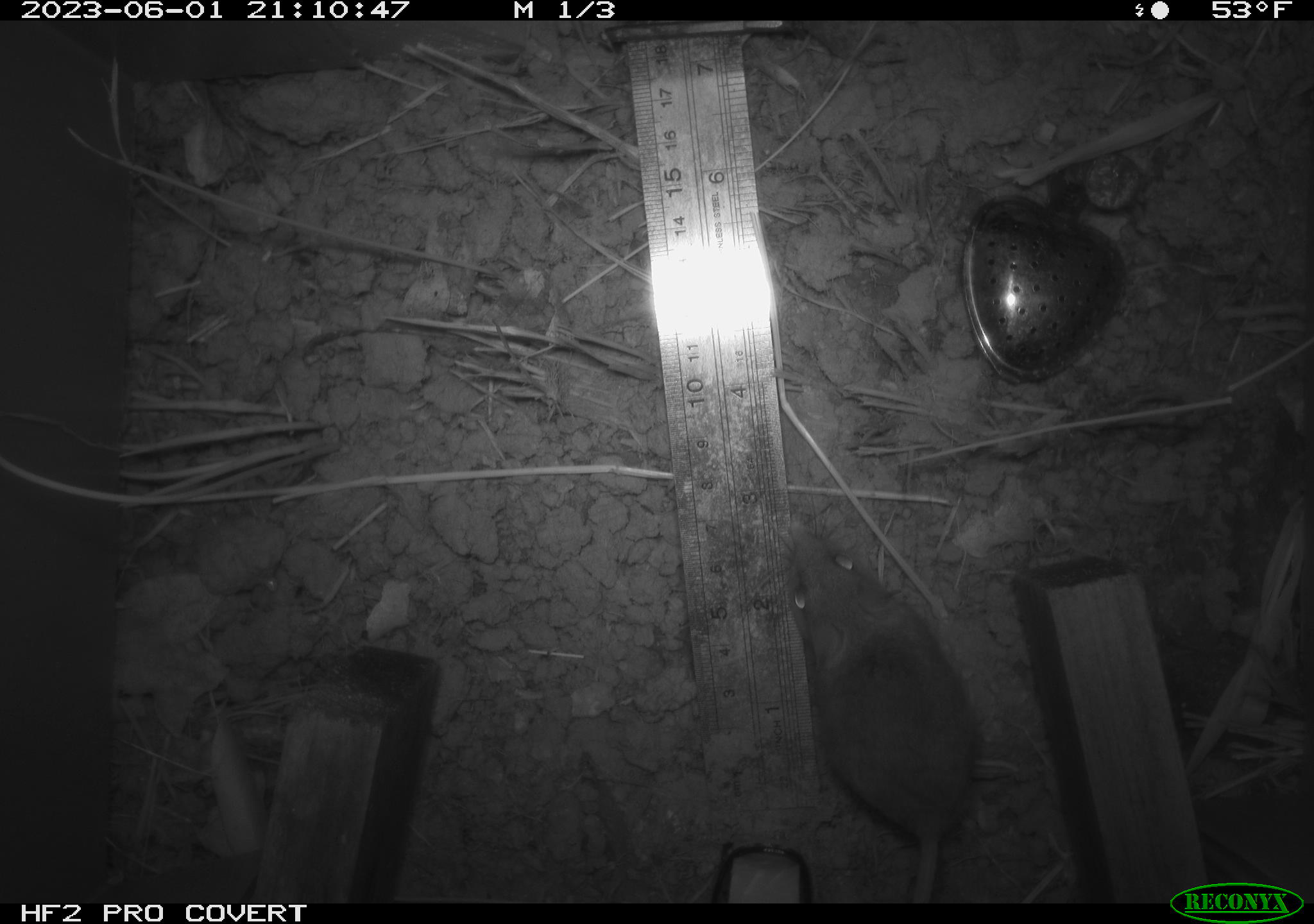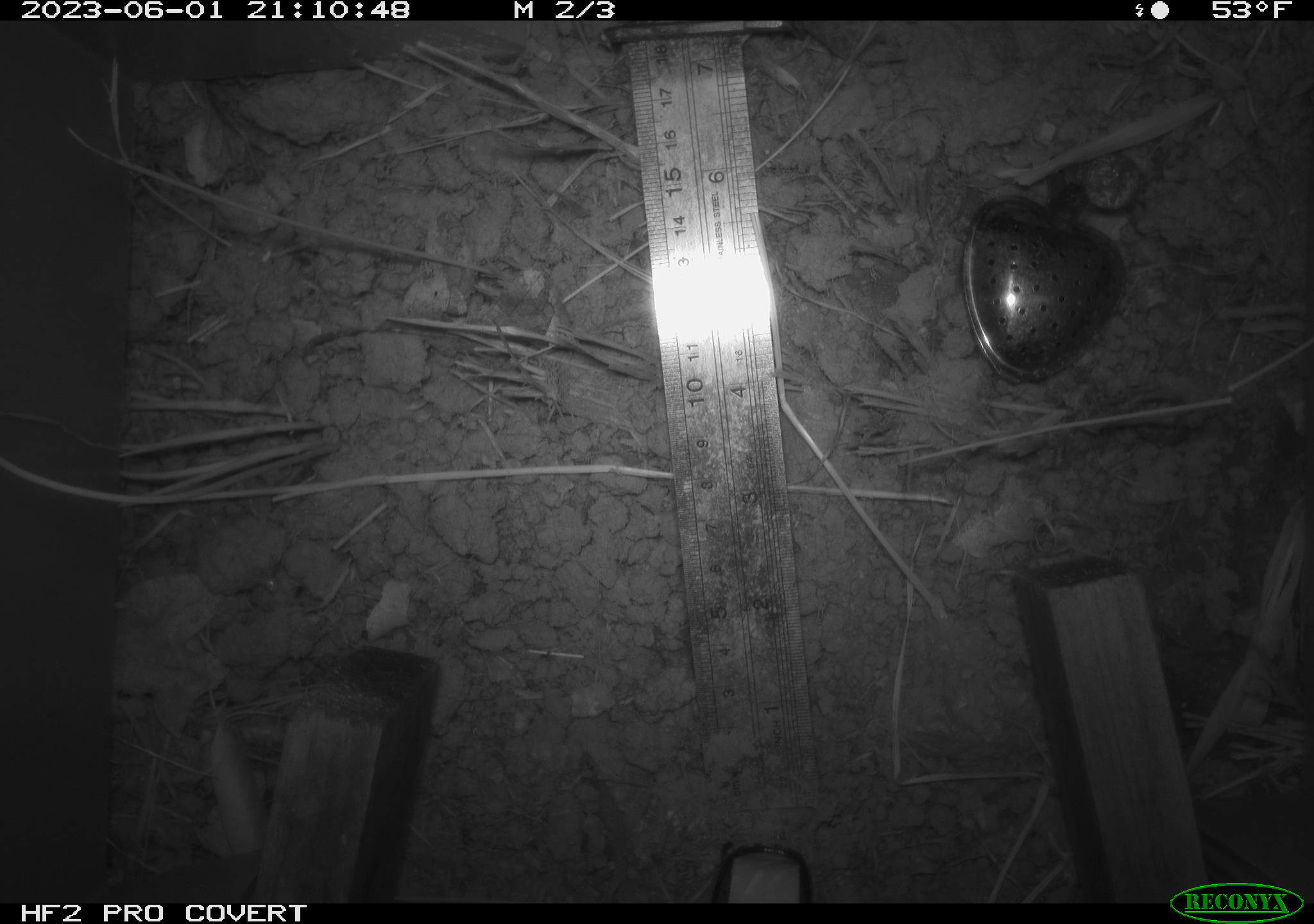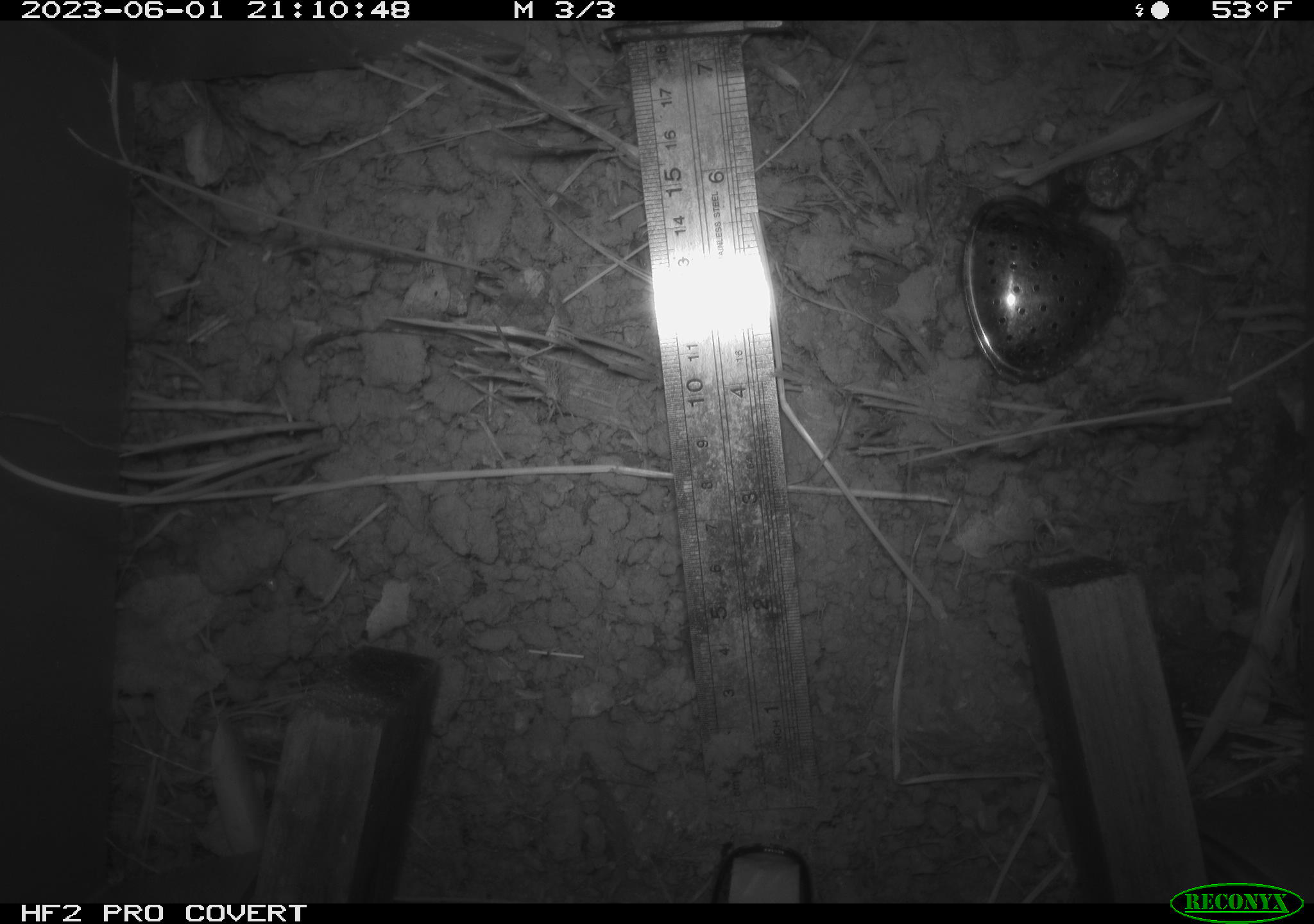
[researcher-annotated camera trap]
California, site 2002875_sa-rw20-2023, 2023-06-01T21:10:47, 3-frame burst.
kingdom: Animalia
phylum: Chordata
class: Mammalia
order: Rodentia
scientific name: Rodentia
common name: mouse species